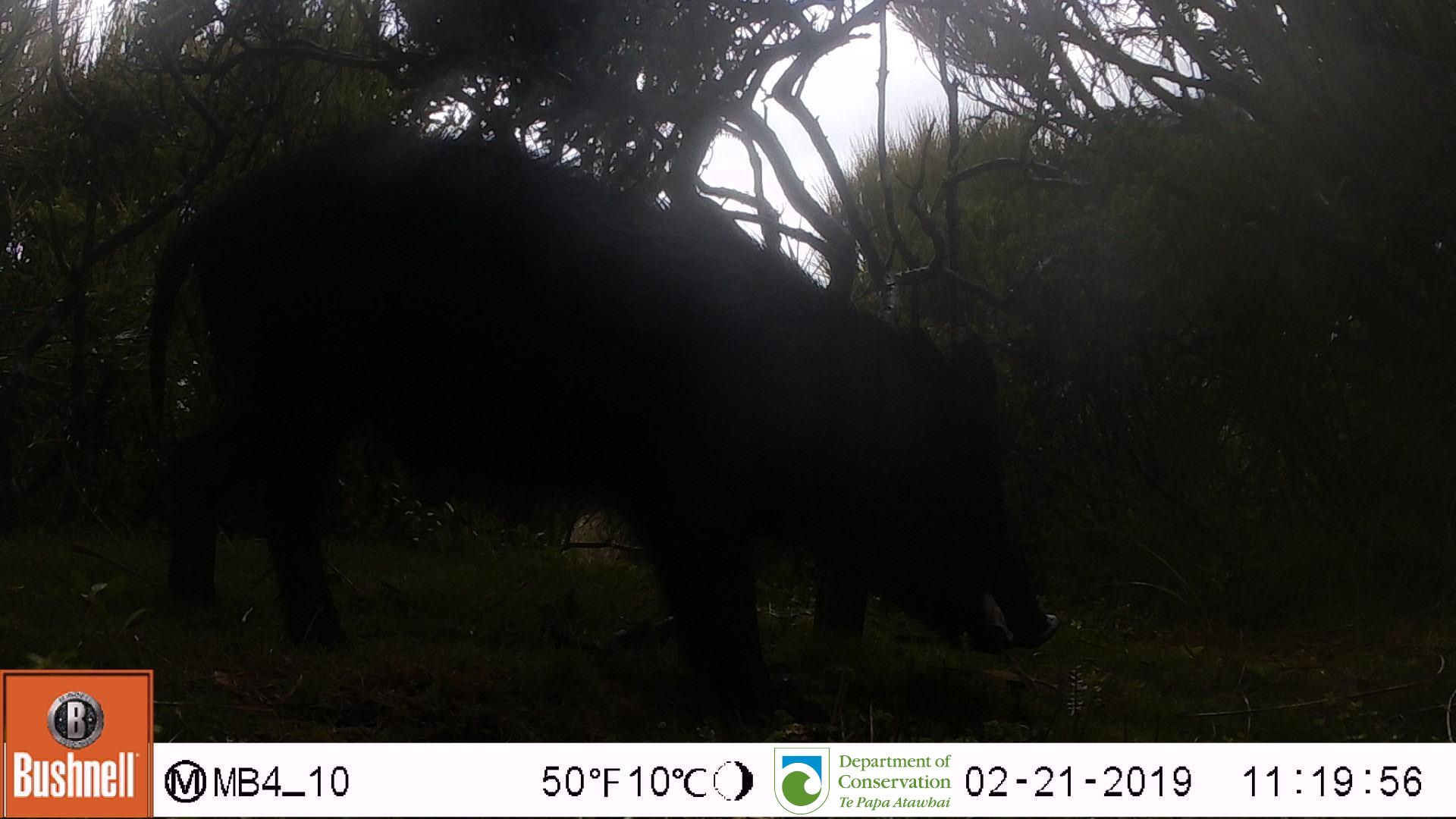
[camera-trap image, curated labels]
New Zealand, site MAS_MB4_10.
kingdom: Animalia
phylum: Chordata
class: Mammalia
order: Artiodactyla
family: Suidae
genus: Sus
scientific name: Sus scrofa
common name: pig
Pig (Sus scrofa).